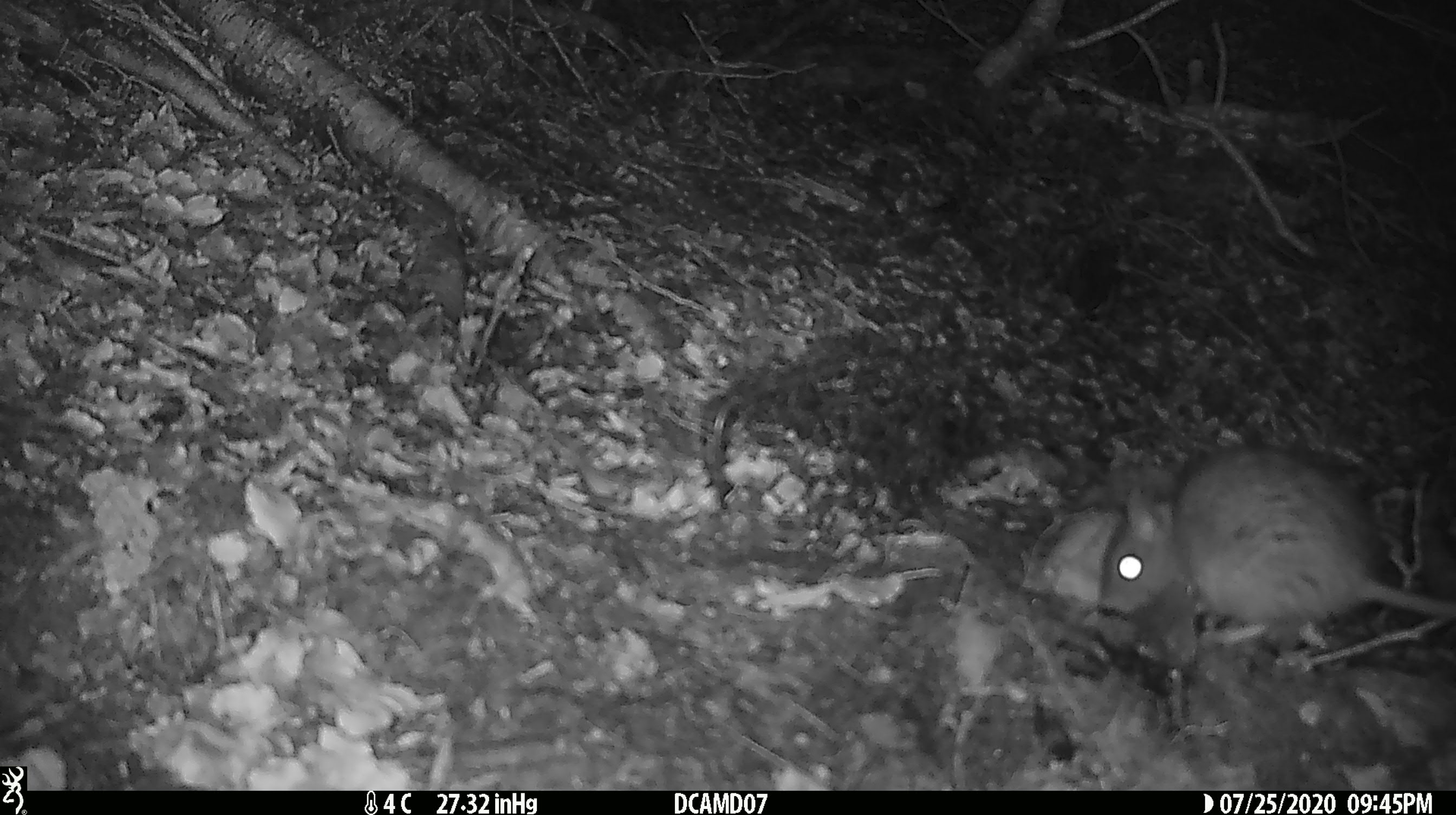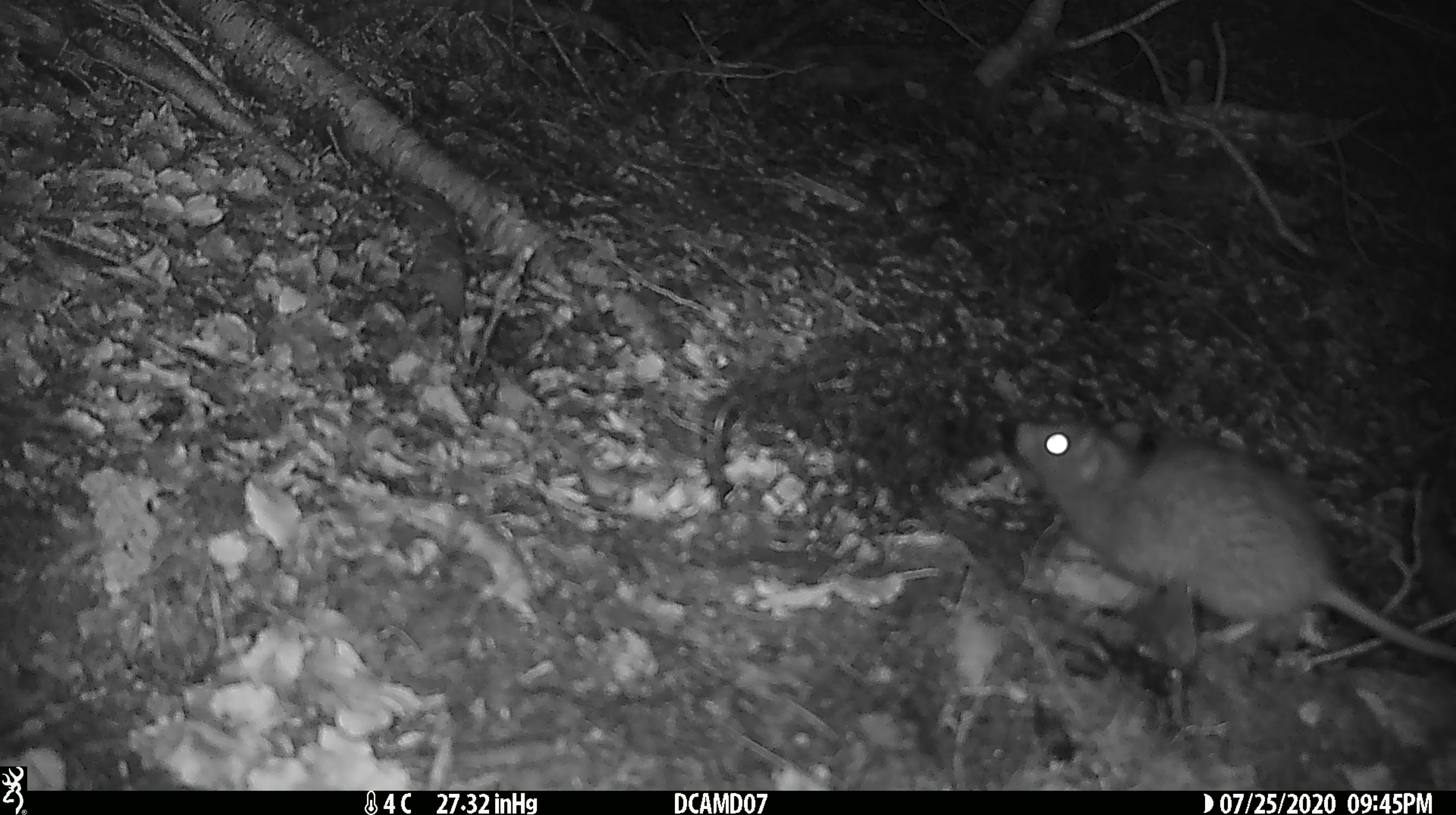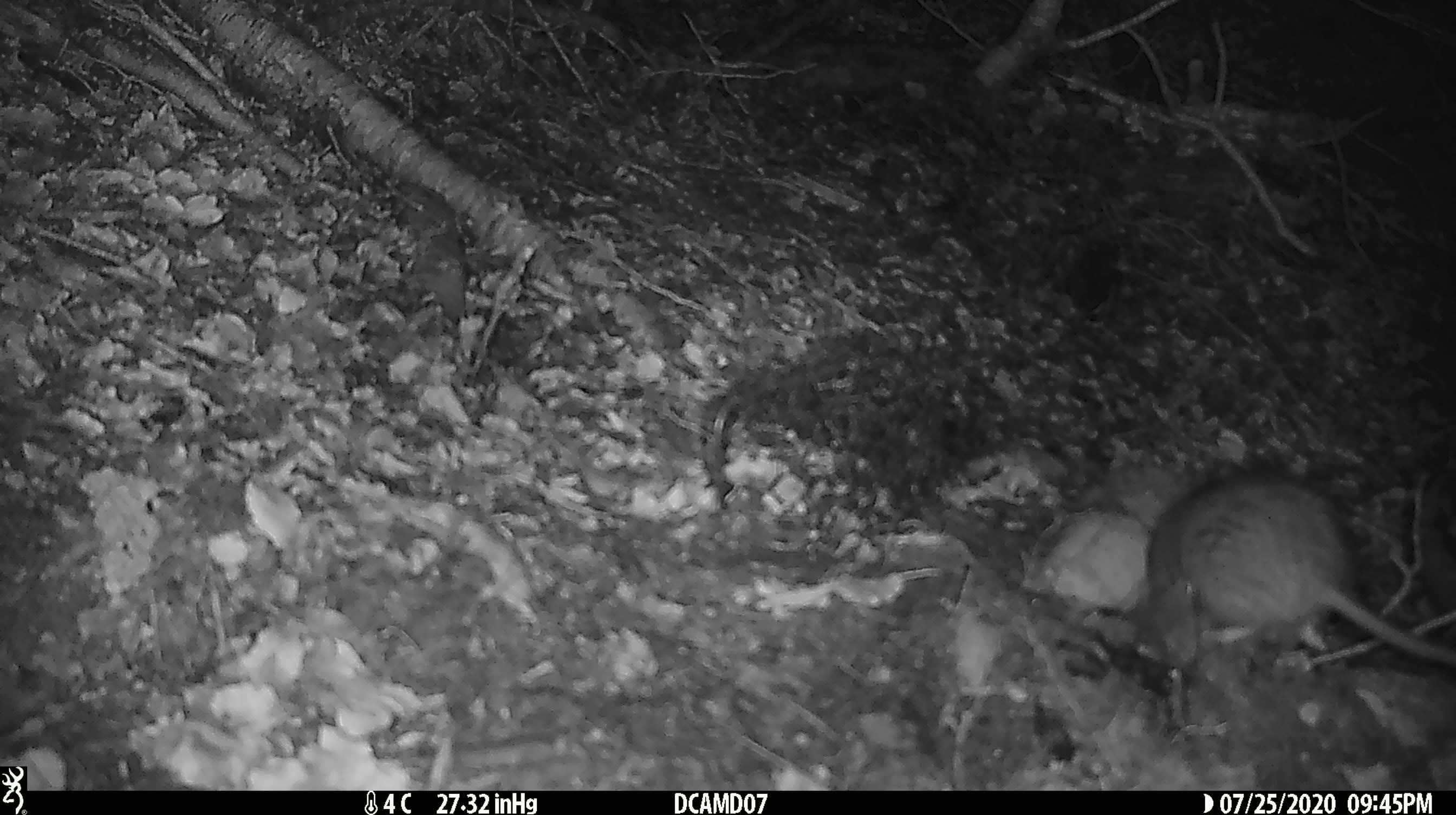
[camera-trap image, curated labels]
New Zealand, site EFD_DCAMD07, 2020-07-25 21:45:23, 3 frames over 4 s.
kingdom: Animalia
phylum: Chordata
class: Mammalia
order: Rodentia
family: Muridae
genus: Rattus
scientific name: Rattus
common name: rat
Rat (Rattus).